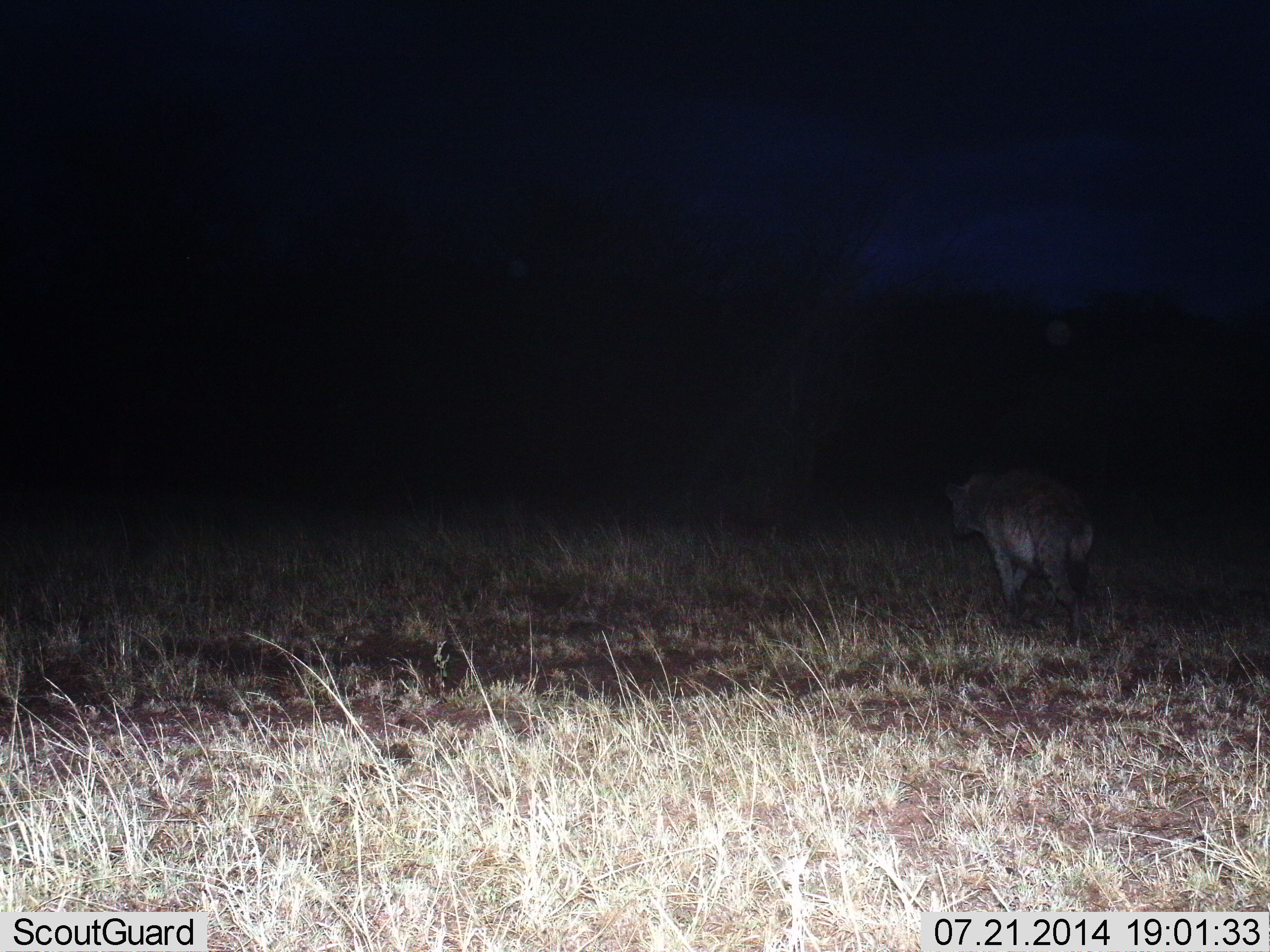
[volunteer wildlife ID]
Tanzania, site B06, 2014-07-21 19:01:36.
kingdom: Animalia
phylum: Chordata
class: Mammalia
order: Carnivora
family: Hyaenidae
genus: Crocuta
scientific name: Crocuta crocuta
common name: spotted hyena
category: hyenaspotted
Hyenaspotted (spotted hyena) (Crocuta crocuta), count 1. Behavior (volunteer vote fractions): standing 10%, resting 0%, moving 90%, interacting 0%. Young present (vote fraction): 0%. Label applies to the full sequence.